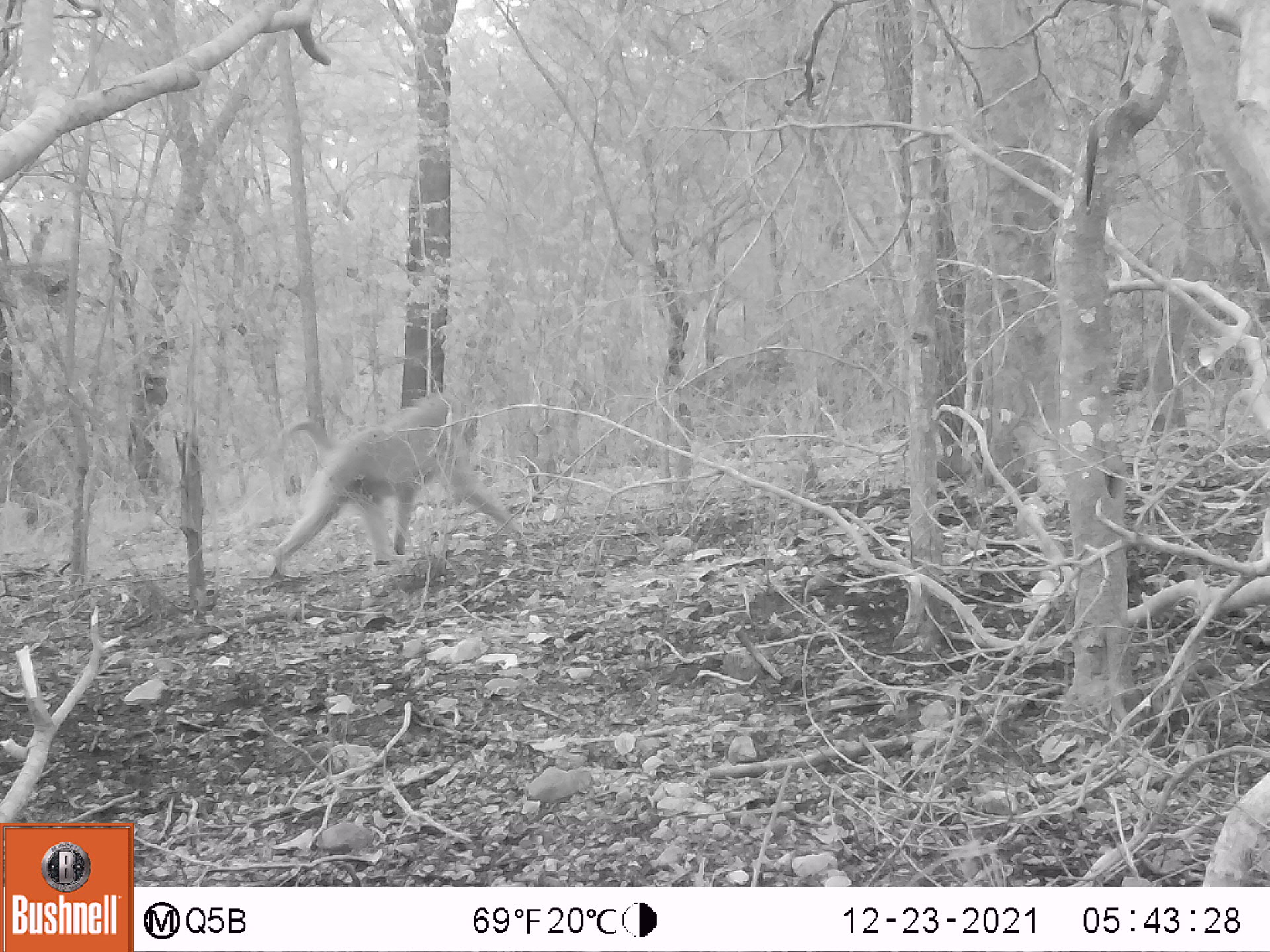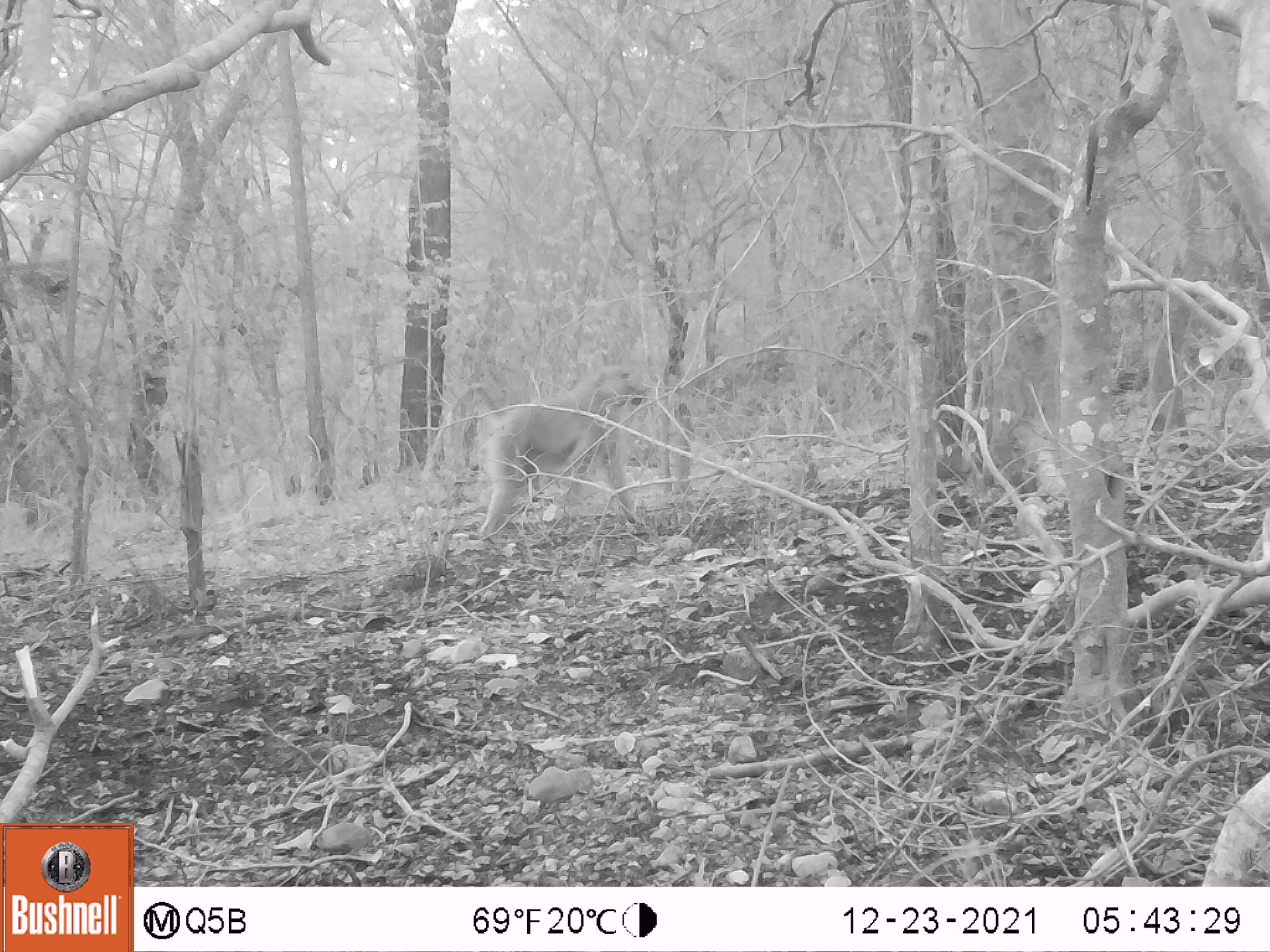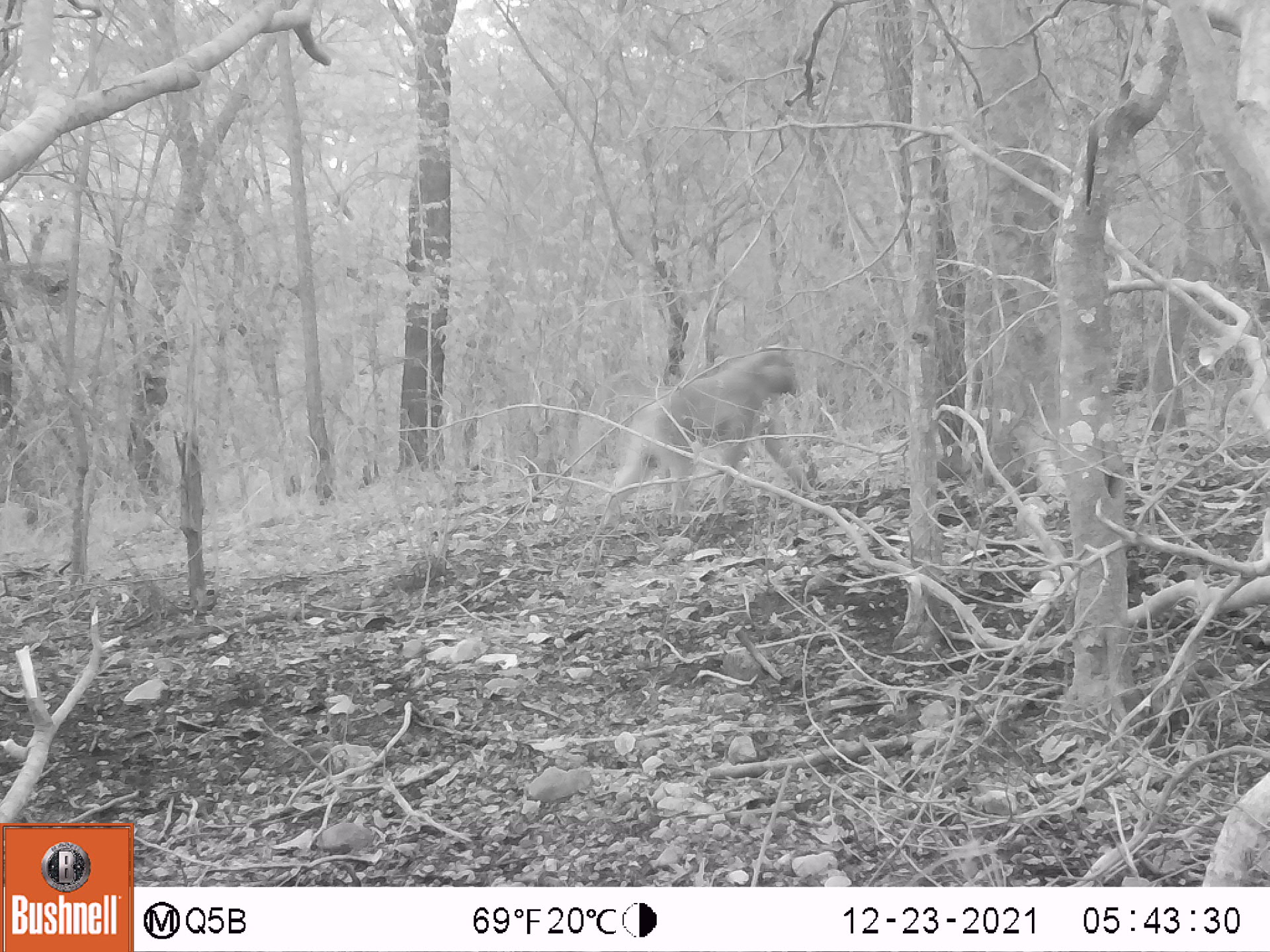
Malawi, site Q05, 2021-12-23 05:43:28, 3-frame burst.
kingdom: Animalia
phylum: Chordata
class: Mammalia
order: Primates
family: Cercopithecidae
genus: Papio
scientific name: Papio cynocephalus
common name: yellow baboon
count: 1